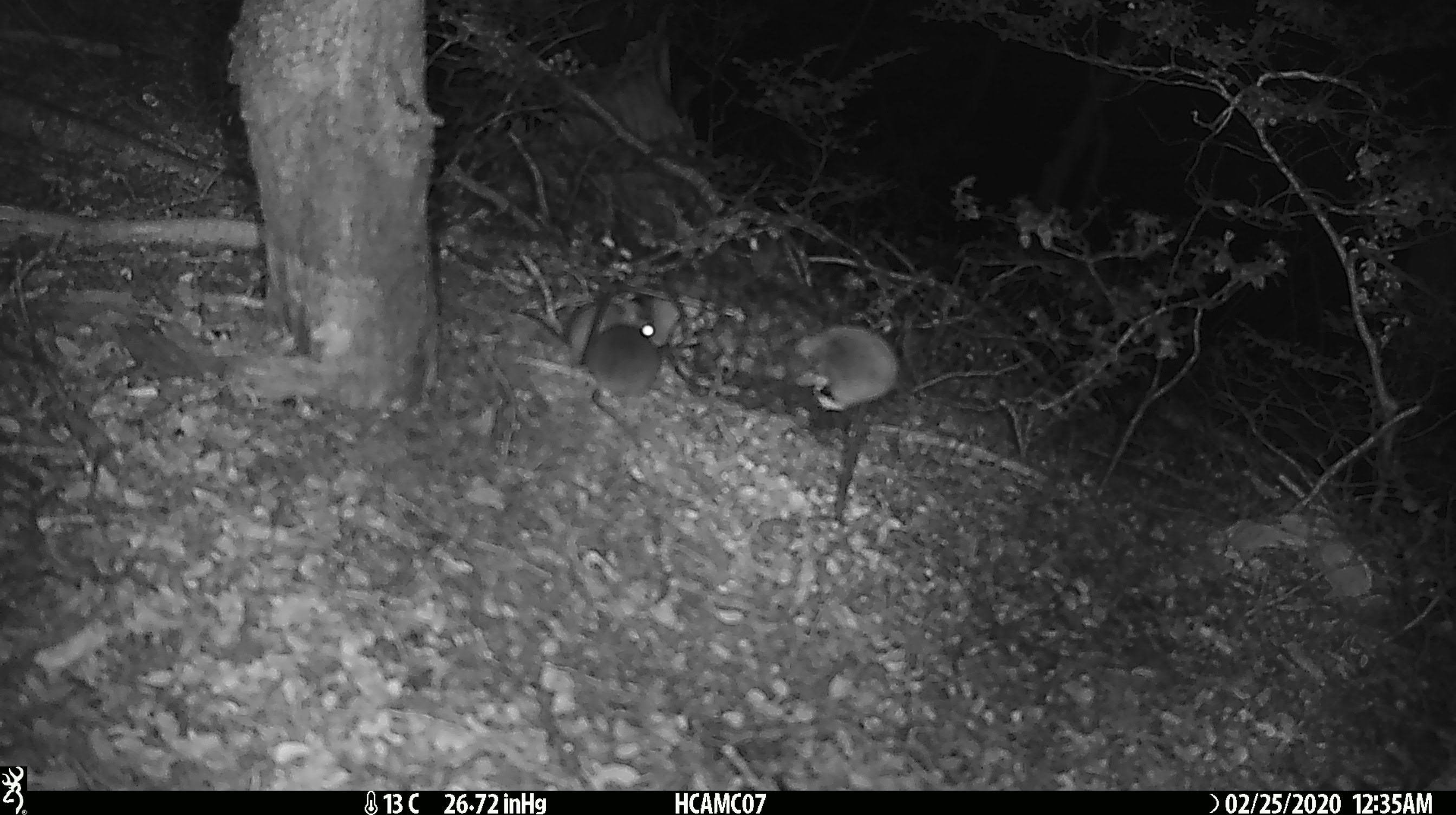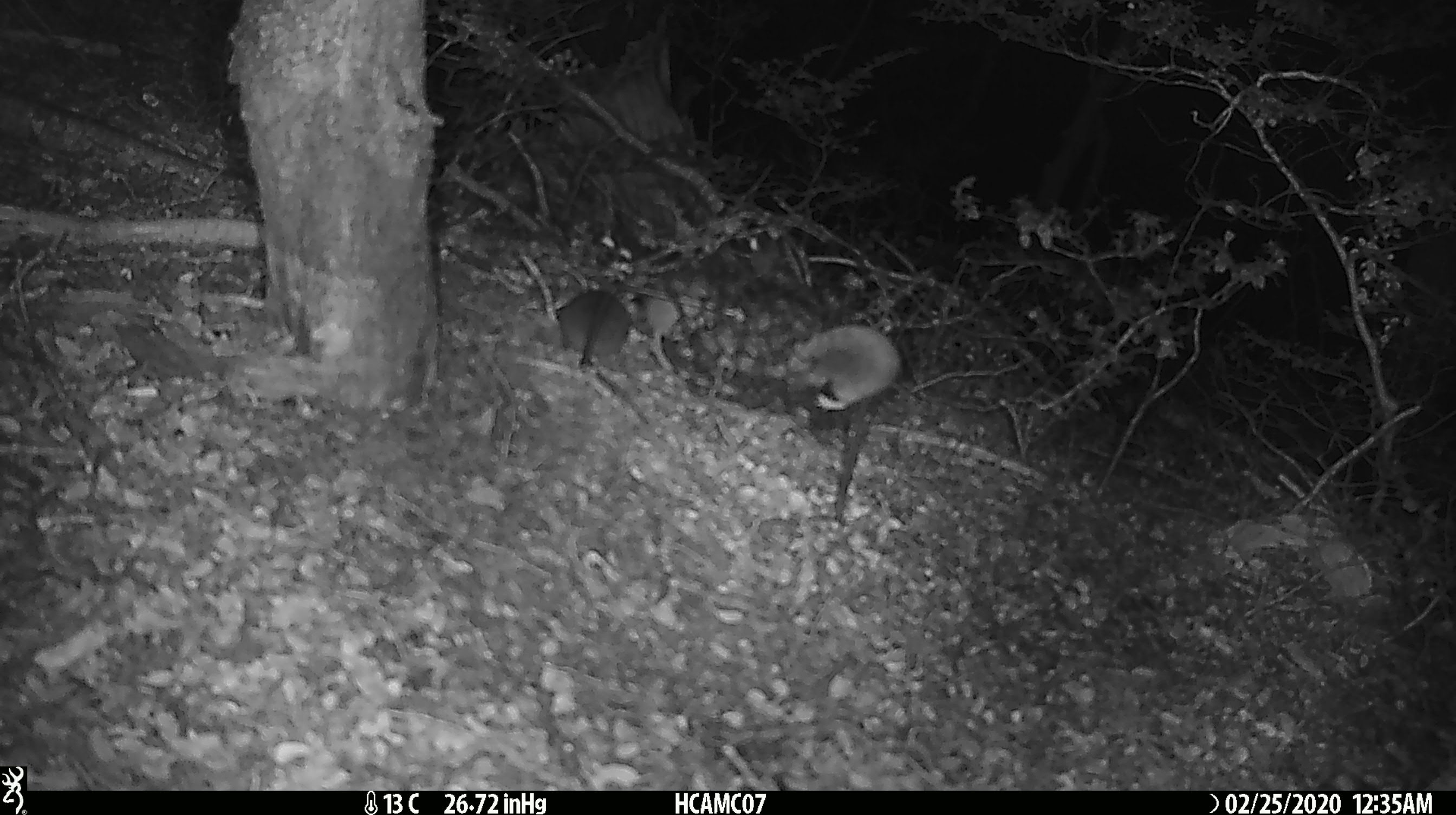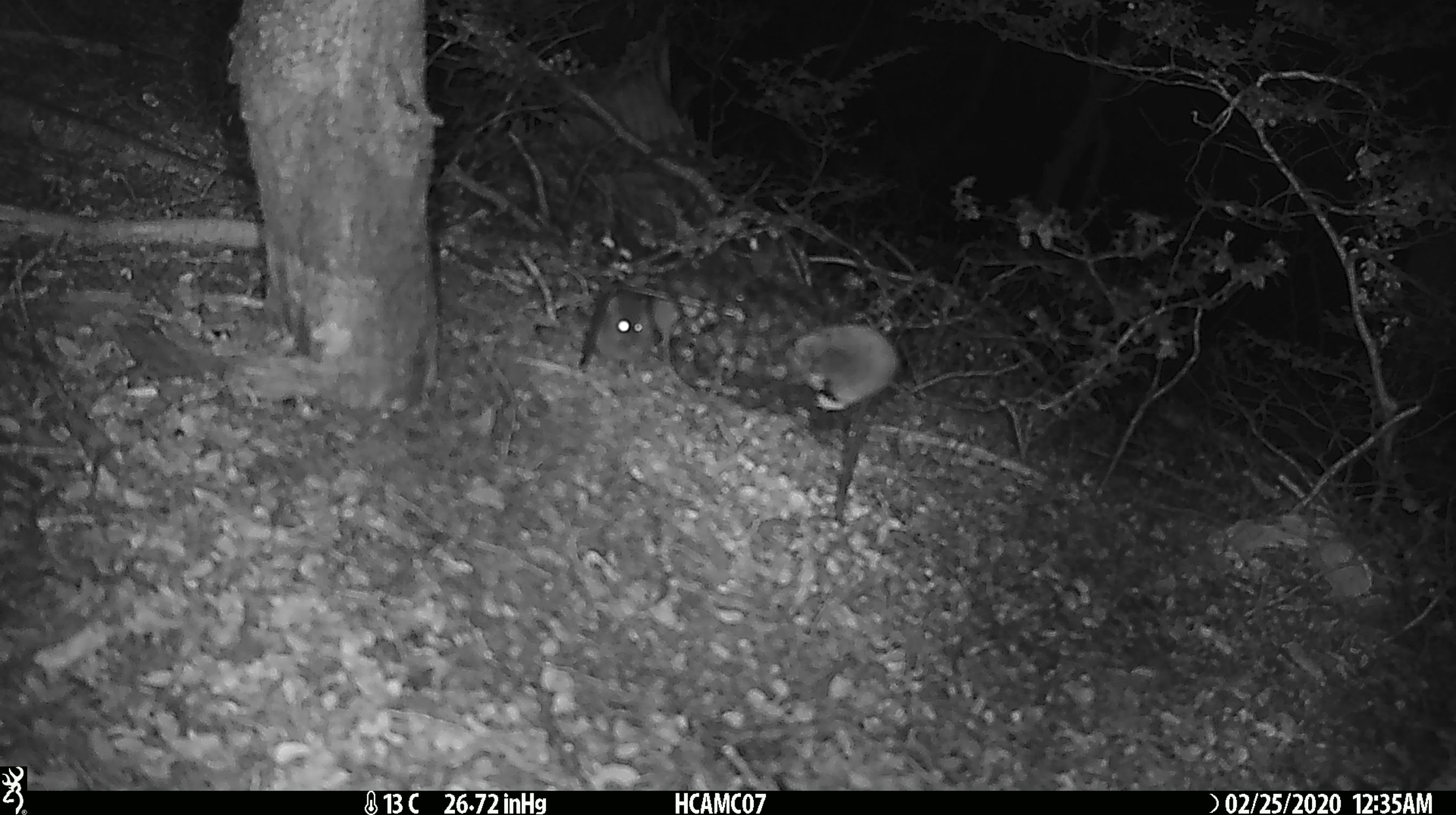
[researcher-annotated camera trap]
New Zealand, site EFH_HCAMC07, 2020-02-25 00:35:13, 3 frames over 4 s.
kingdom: Animalia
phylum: Chordata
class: Mammalia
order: Rodentia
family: Muridae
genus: Mus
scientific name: Mus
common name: mouse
Mouse (Mus).